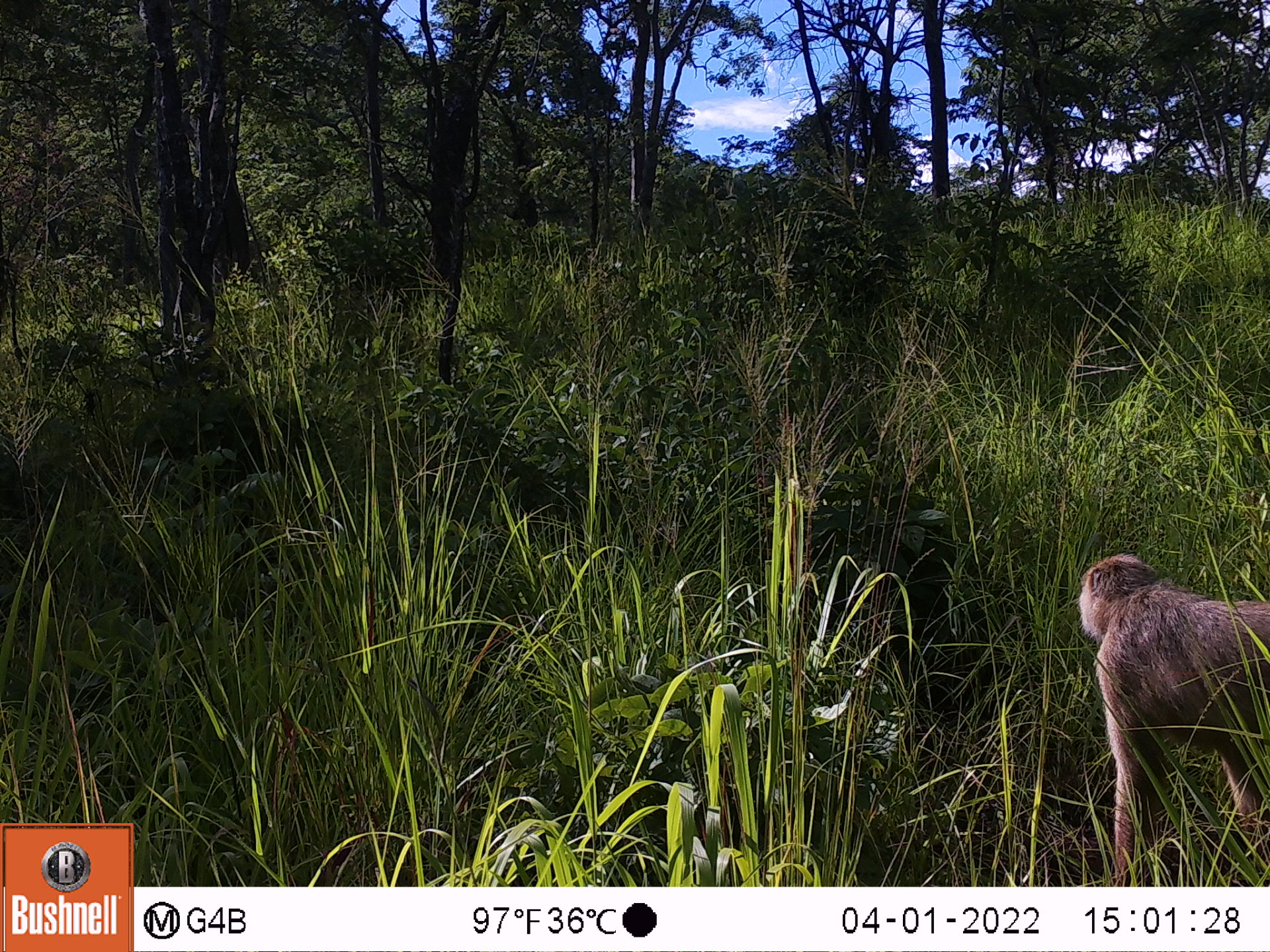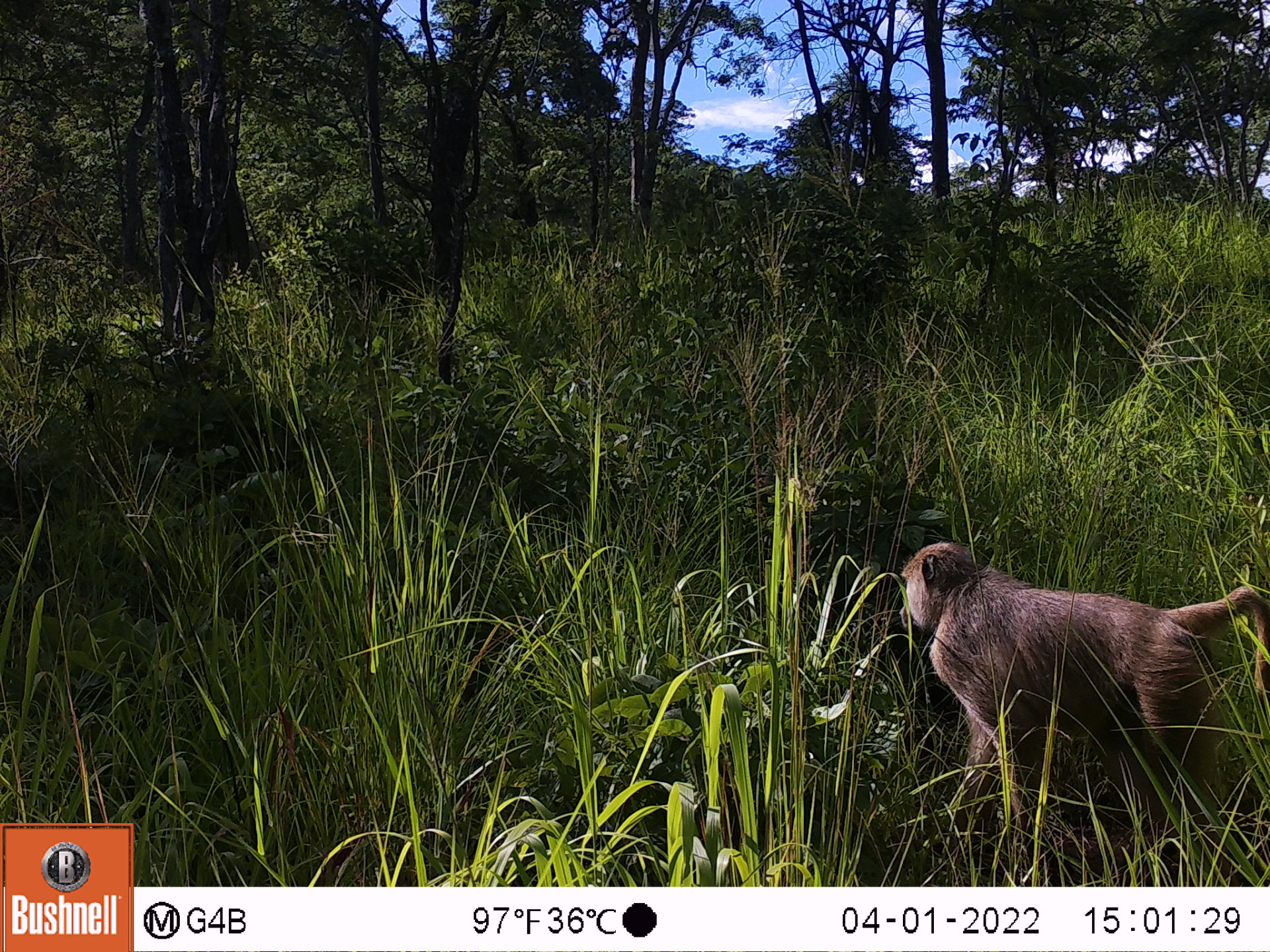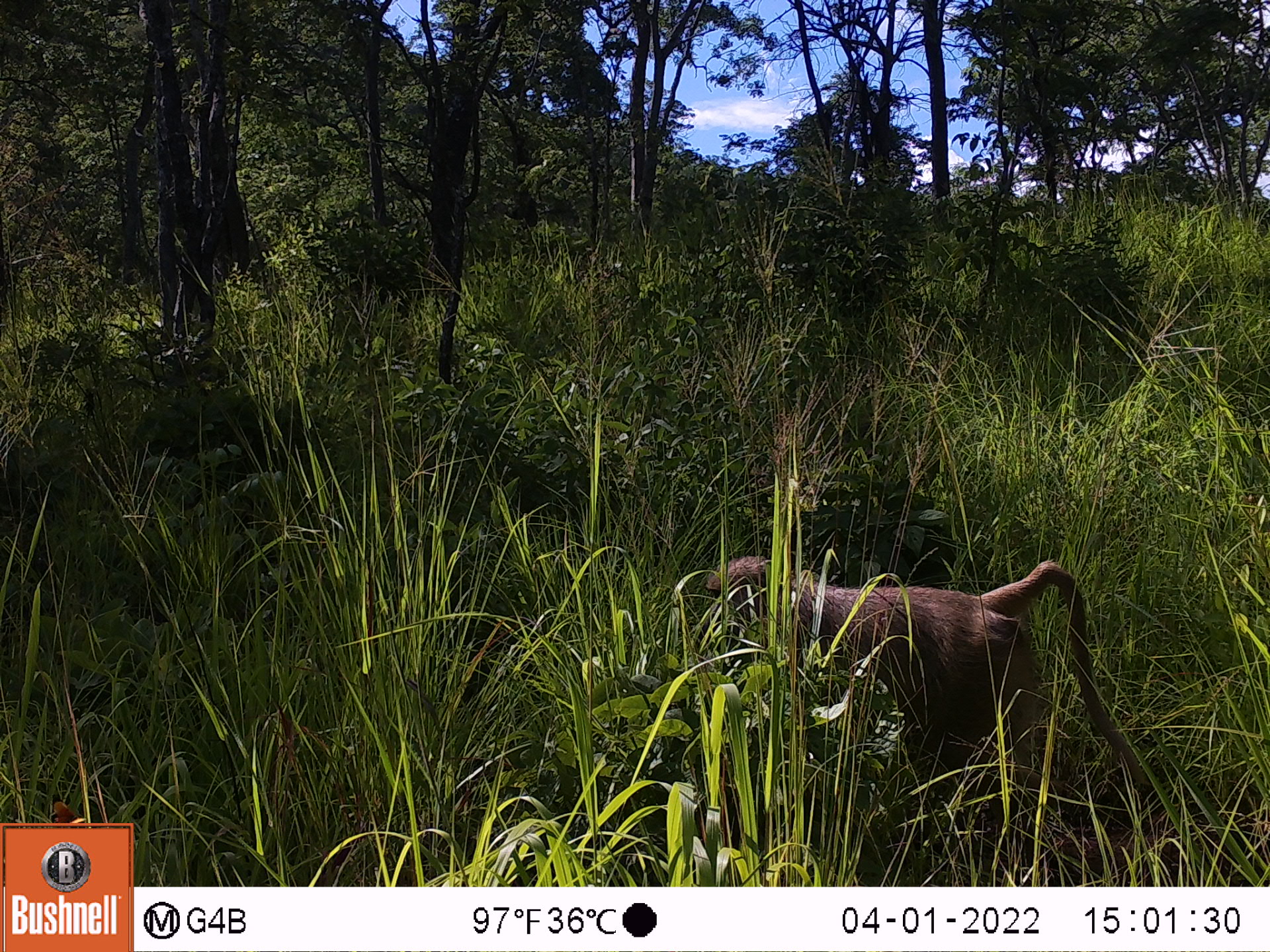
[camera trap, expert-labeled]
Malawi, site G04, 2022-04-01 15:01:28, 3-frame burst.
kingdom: Animalia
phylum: Chordata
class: Mammalia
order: Primates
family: Cercopithecidae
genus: Papio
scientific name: Papio cynocephalus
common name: yellow baboon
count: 1